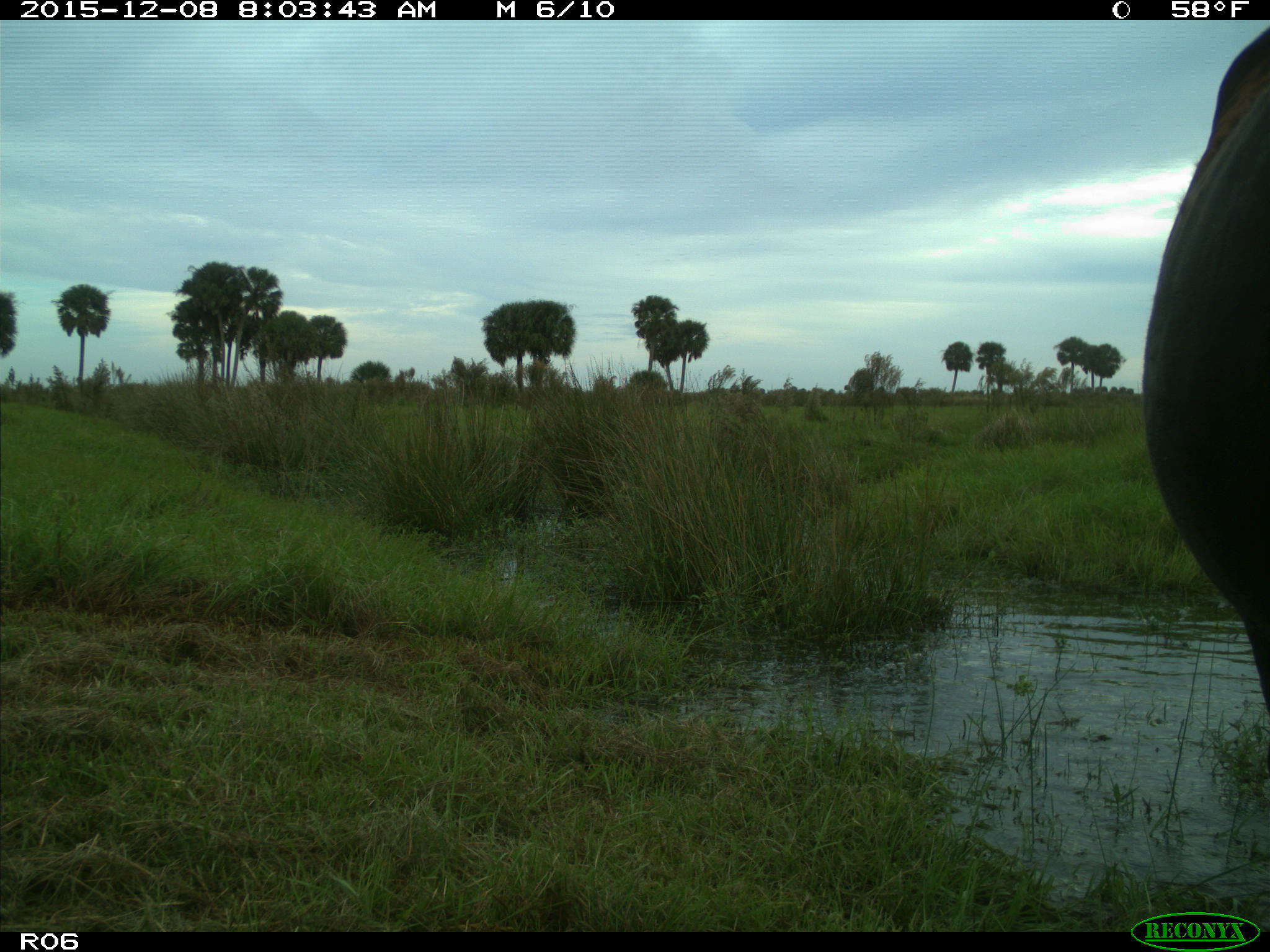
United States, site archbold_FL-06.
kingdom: Animalia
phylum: Chordata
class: Mammalia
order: Artiodactyla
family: Bovidae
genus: Bos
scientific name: Bos taurus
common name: domestic cow